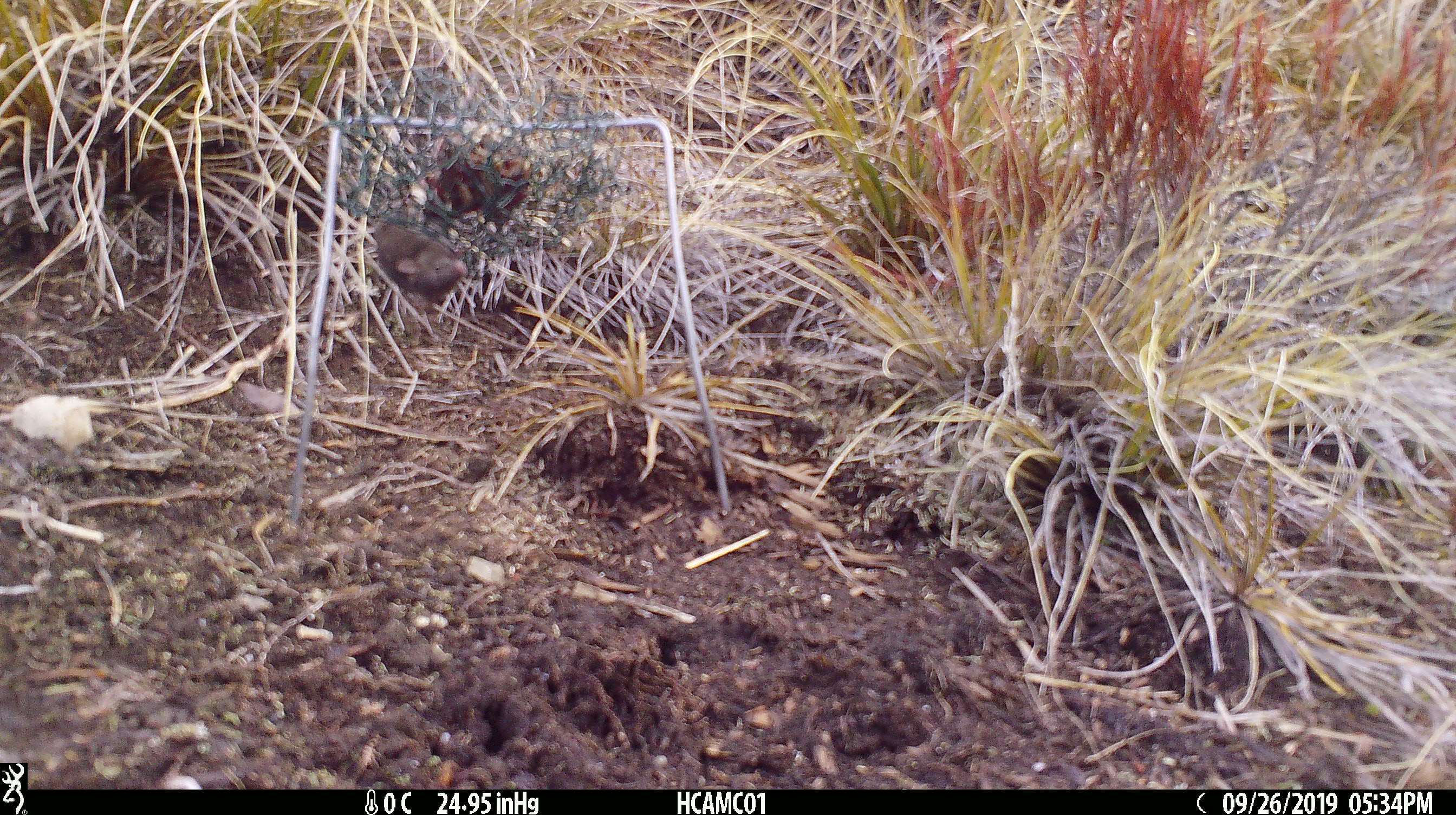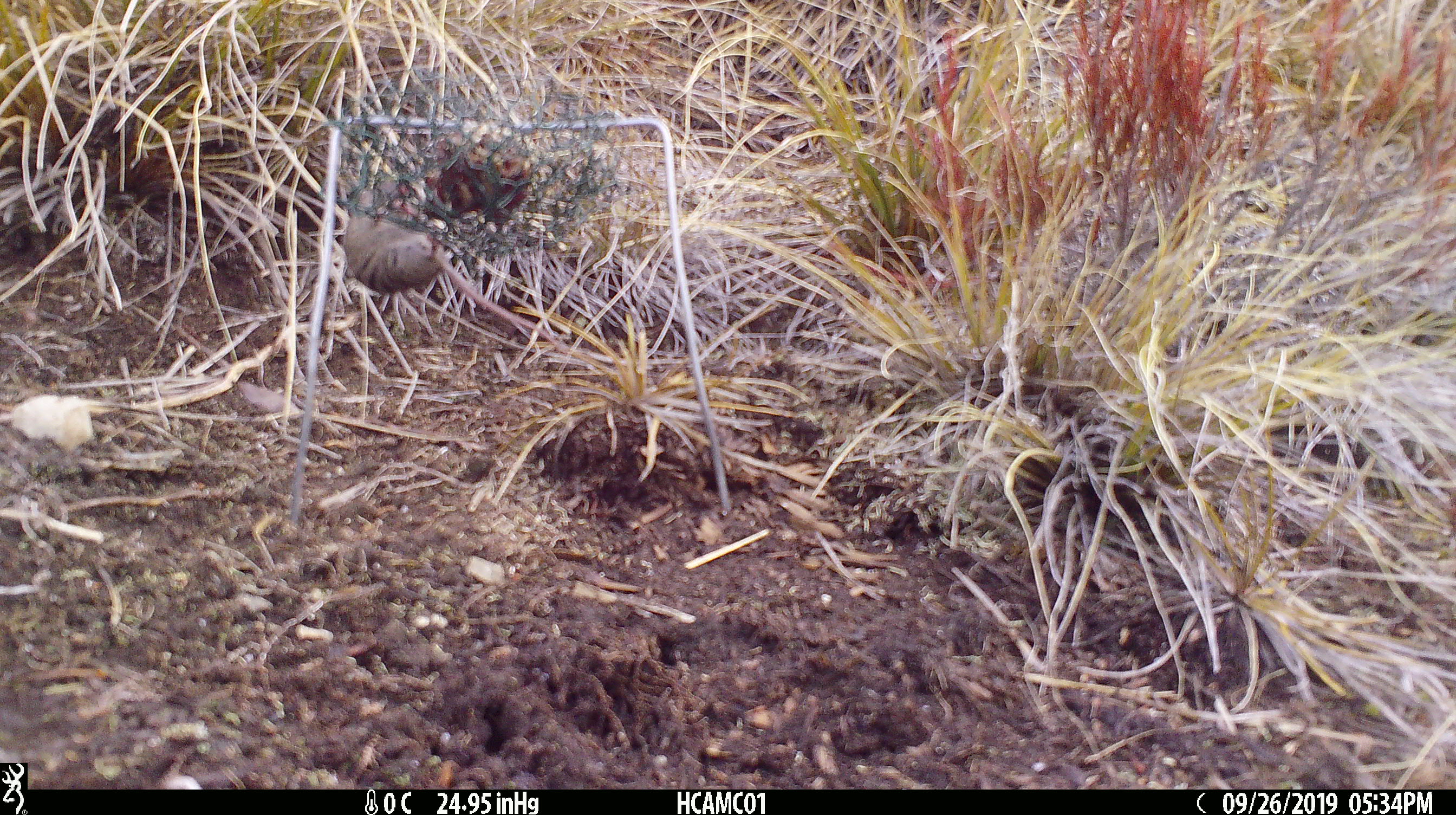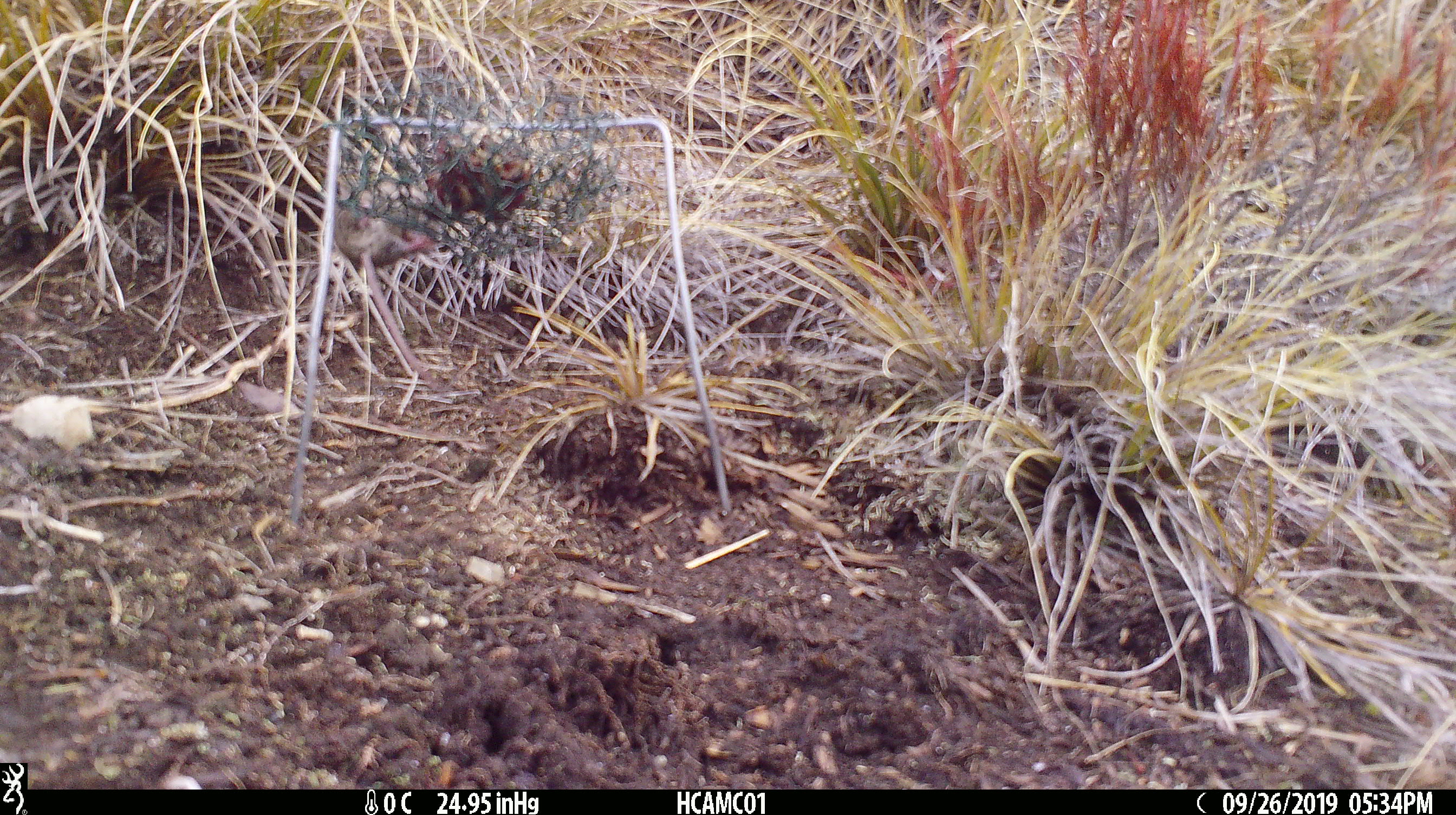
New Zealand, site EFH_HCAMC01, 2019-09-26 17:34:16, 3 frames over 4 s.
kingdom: Animalia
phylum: Chordata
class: Mammalia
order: Rodentia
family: Muridae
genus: Mus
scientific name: Mus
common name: mouse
Mouse (Mus).